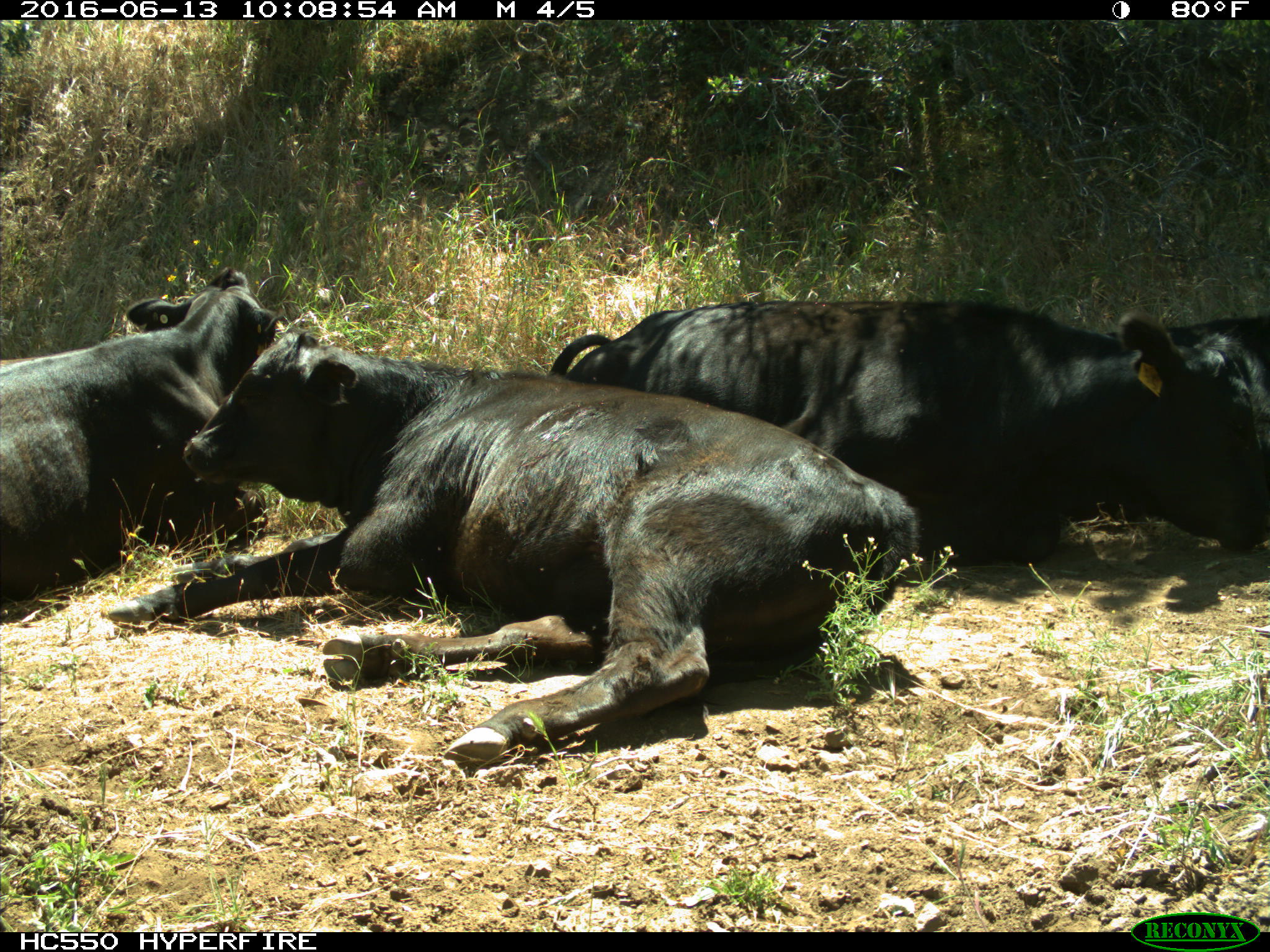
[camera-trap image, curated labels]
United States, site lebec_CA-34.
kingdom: Animalia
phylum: Chordata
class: Mammalia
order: Artiodactyla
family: Bovidae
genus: Bos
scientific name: Bos taurus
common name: domestic cow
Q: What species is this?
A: Bos taurus (domestic cow).